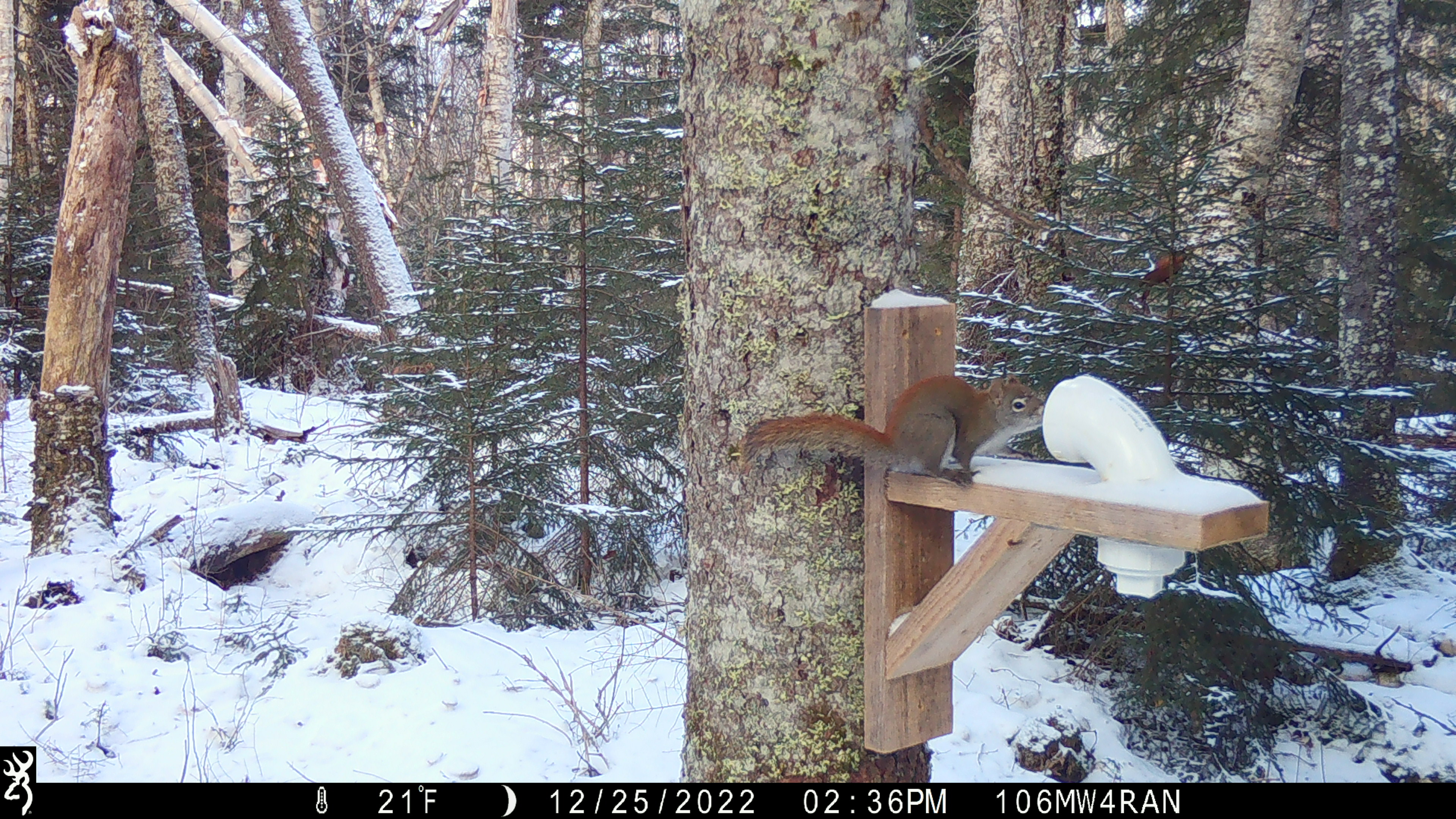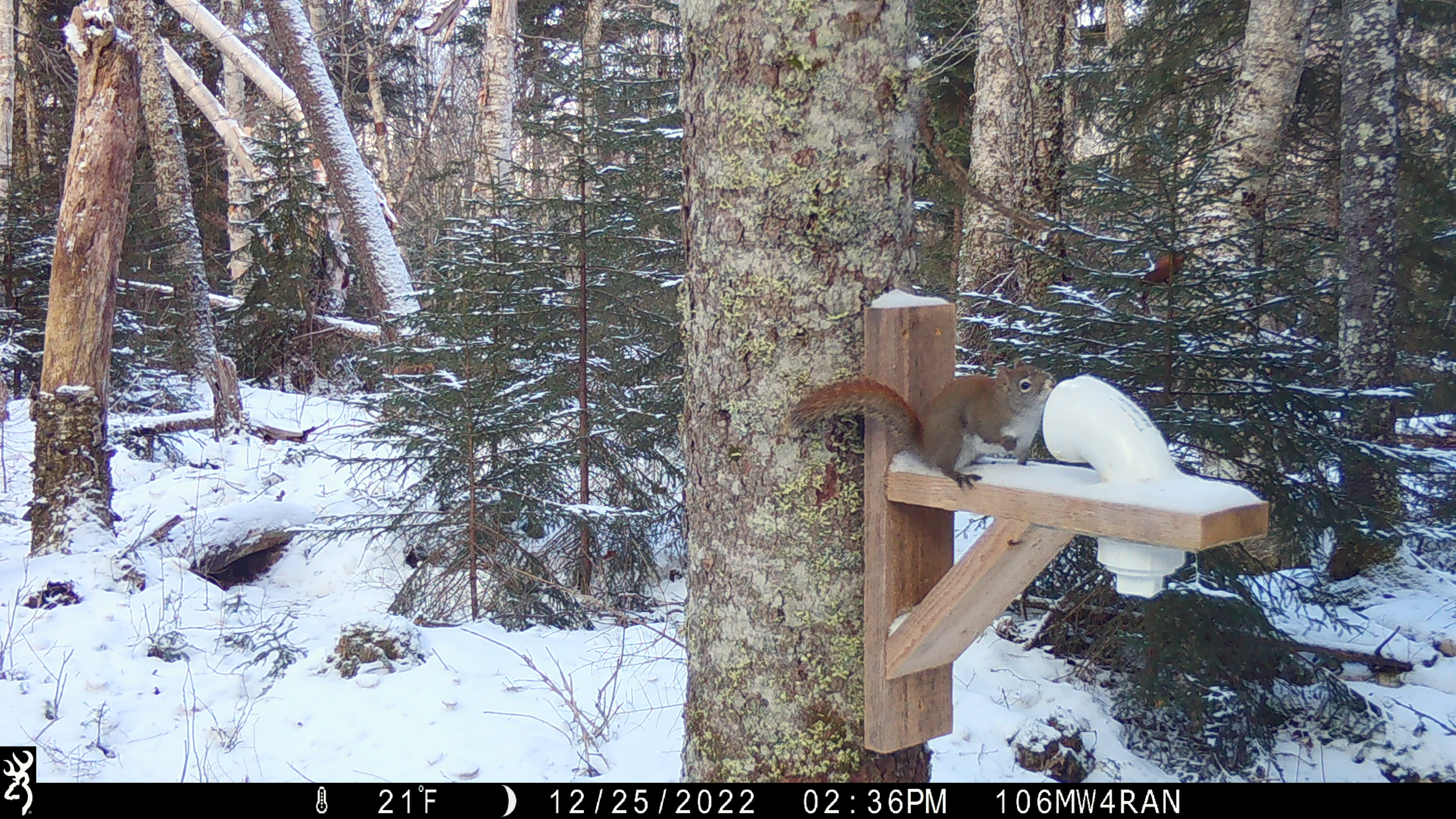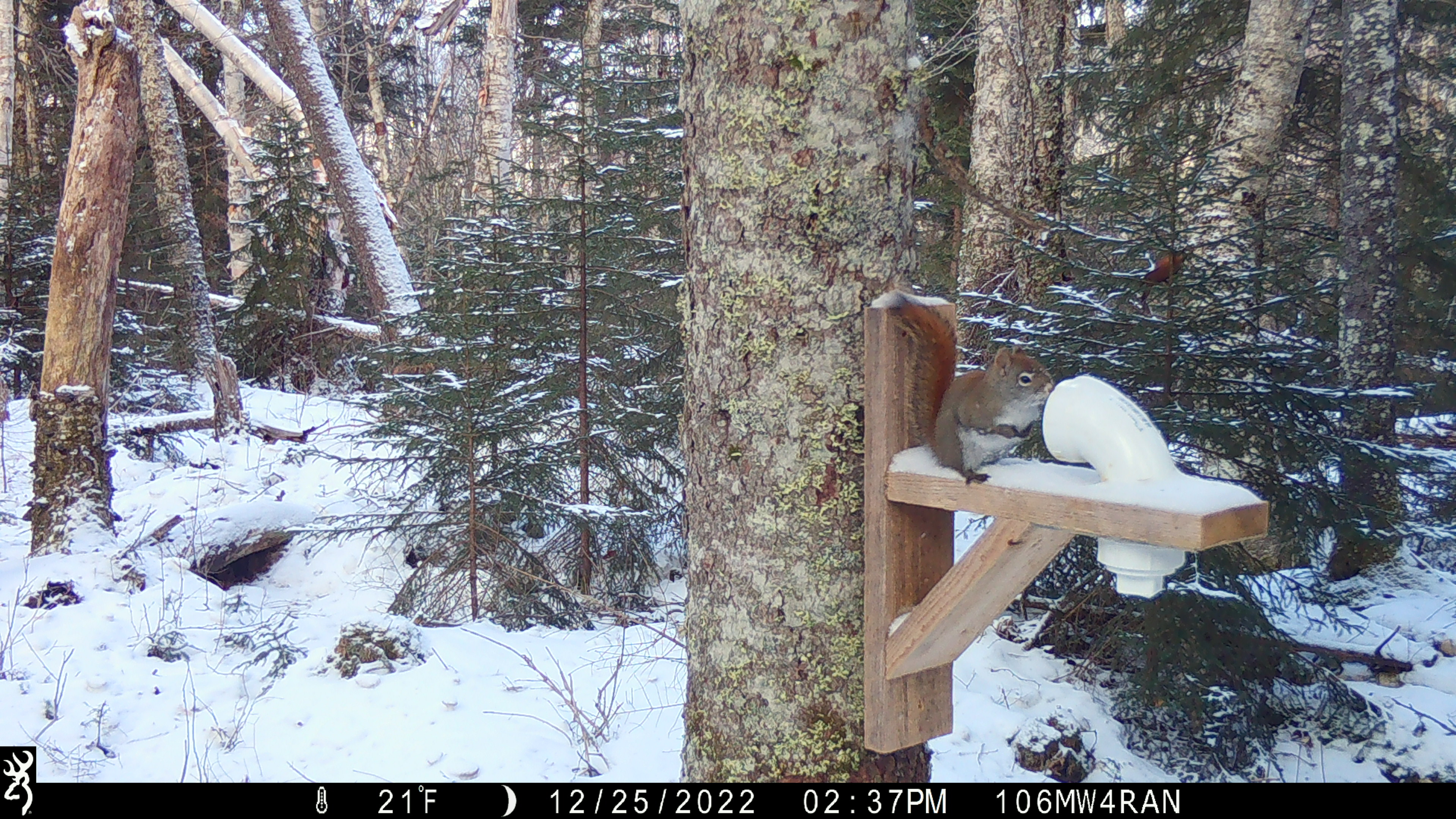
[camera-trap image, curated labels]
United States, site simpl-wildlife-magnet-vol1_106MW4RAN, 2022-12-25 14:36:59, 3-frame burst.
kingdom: Animalia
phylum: Chordata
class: Mammalia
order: Rodentia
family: Sciuridae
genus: Tamiasciurus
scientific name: Tamiasciurus hudsonicus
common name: red squirrel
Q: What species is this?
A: Red squirrel (Tamiasciurus hudsonicus).